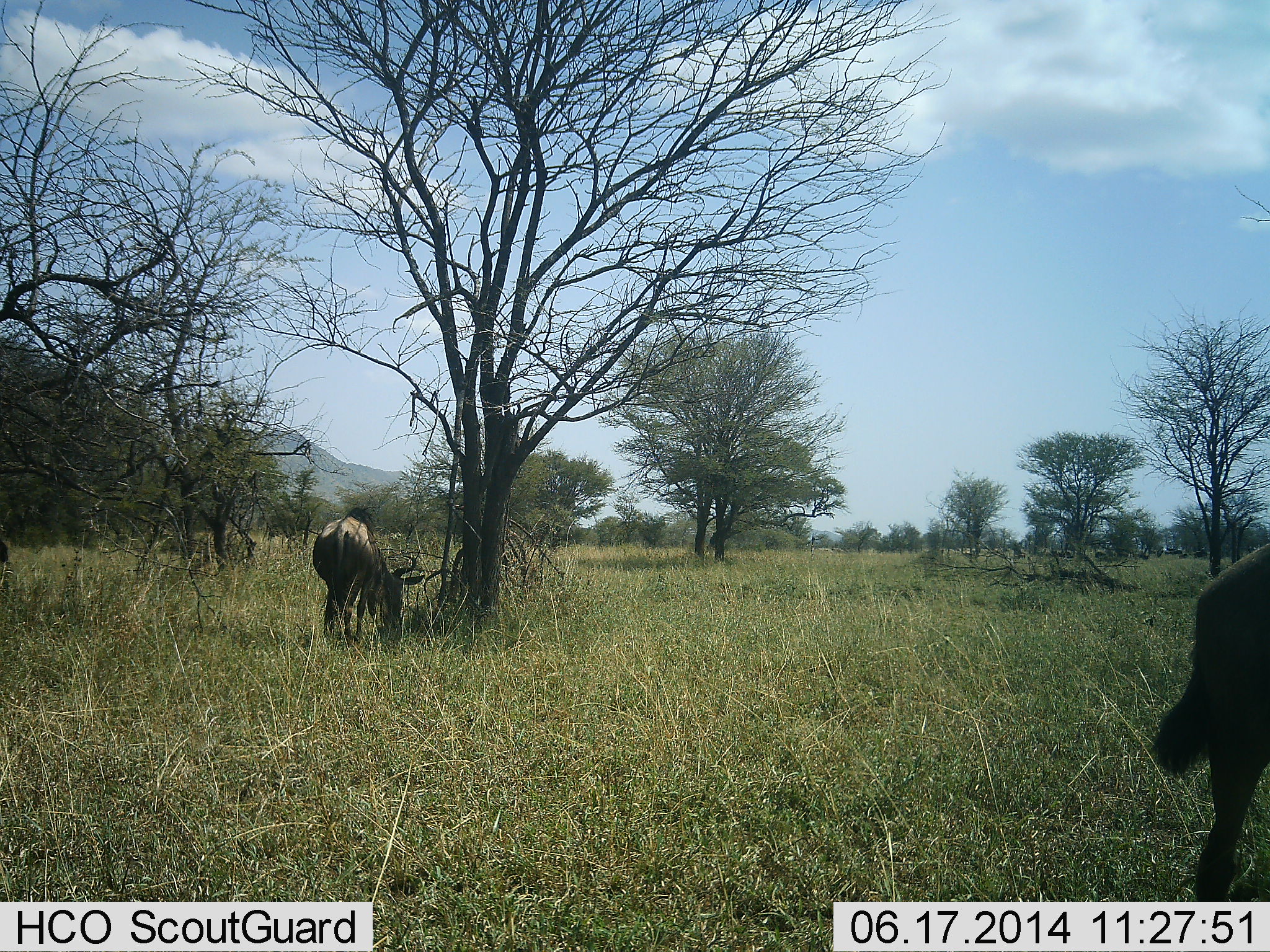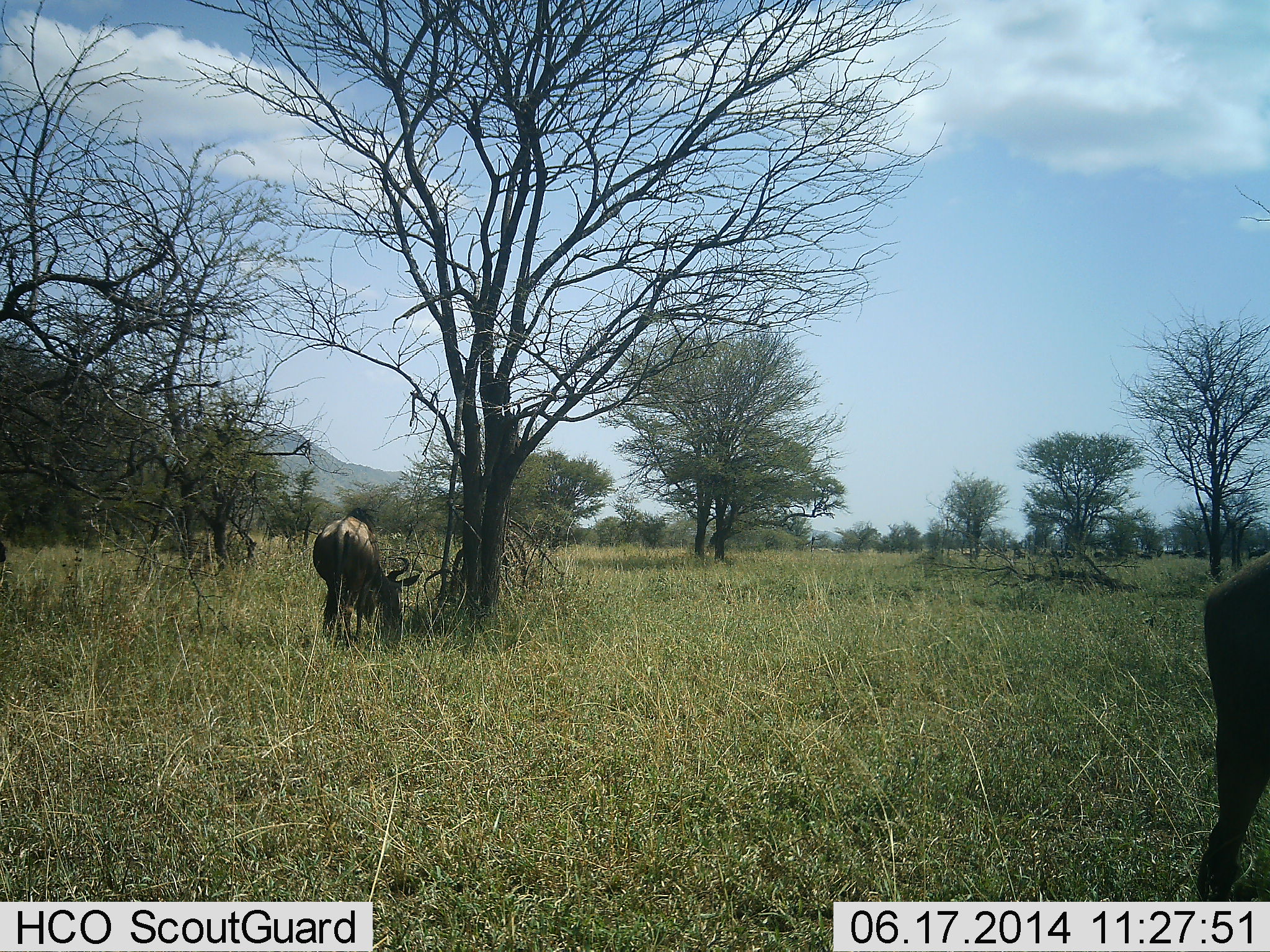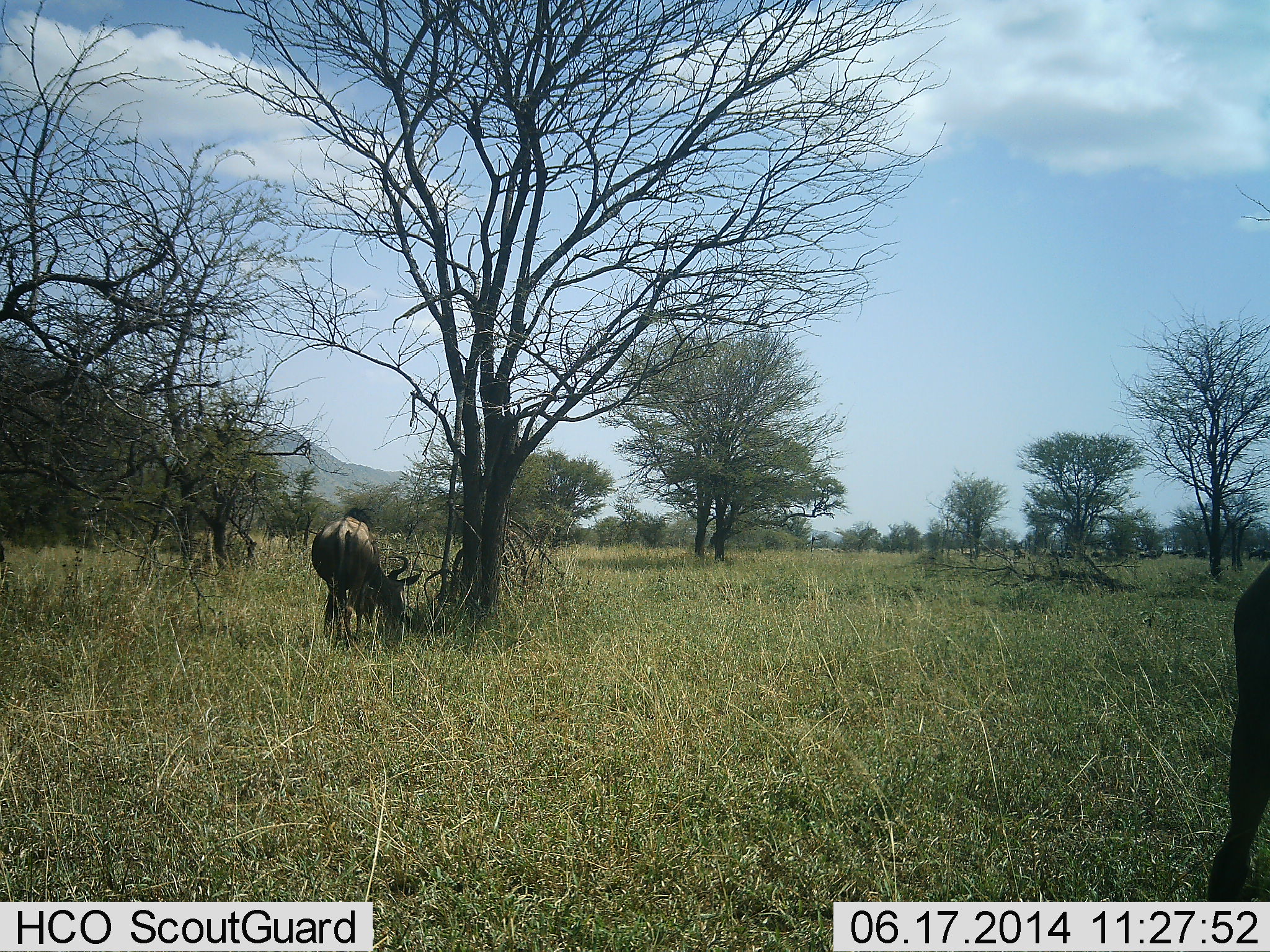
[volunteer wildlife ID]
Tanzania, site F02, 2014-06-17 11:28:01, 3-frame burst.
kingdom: Animalia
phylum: Chordata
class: Mammalia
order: Artiodactyla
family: Bovidae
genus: Connochaetes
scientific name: Connochaetes taurinus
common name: blue wildebeest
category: wildebeest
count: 2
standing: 40%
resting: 0%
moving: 20%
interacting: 0%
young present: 0%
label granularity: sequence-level